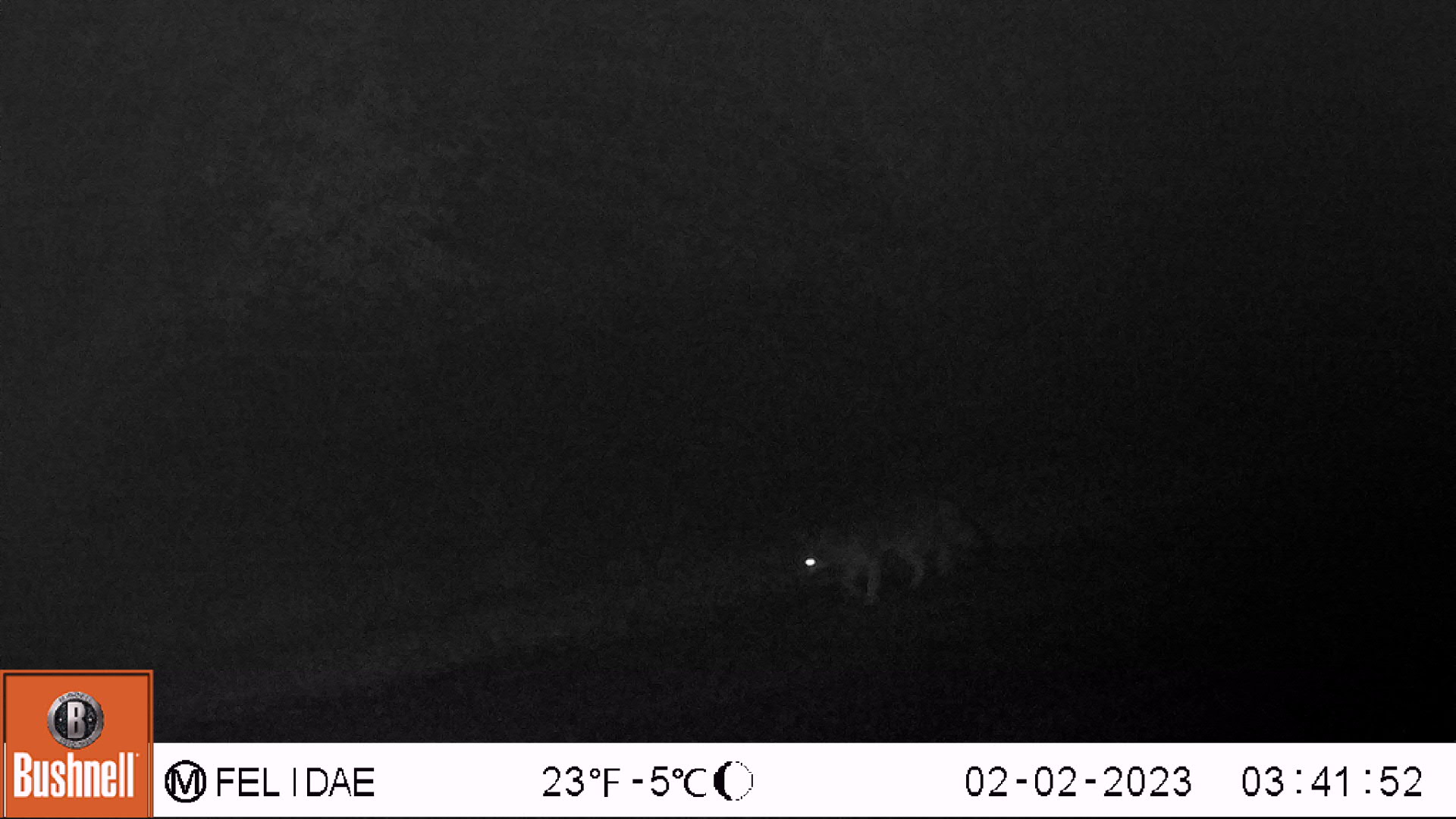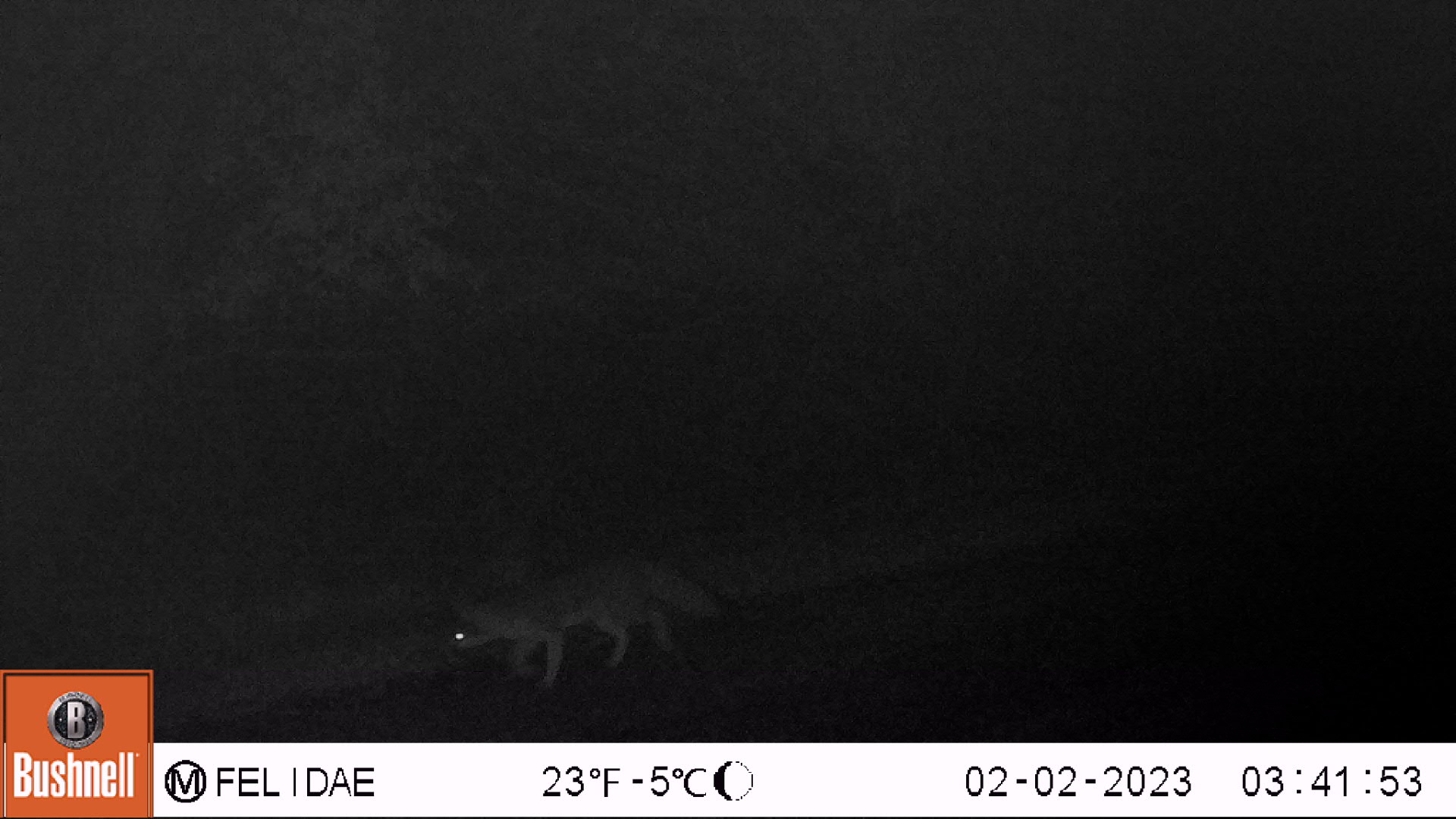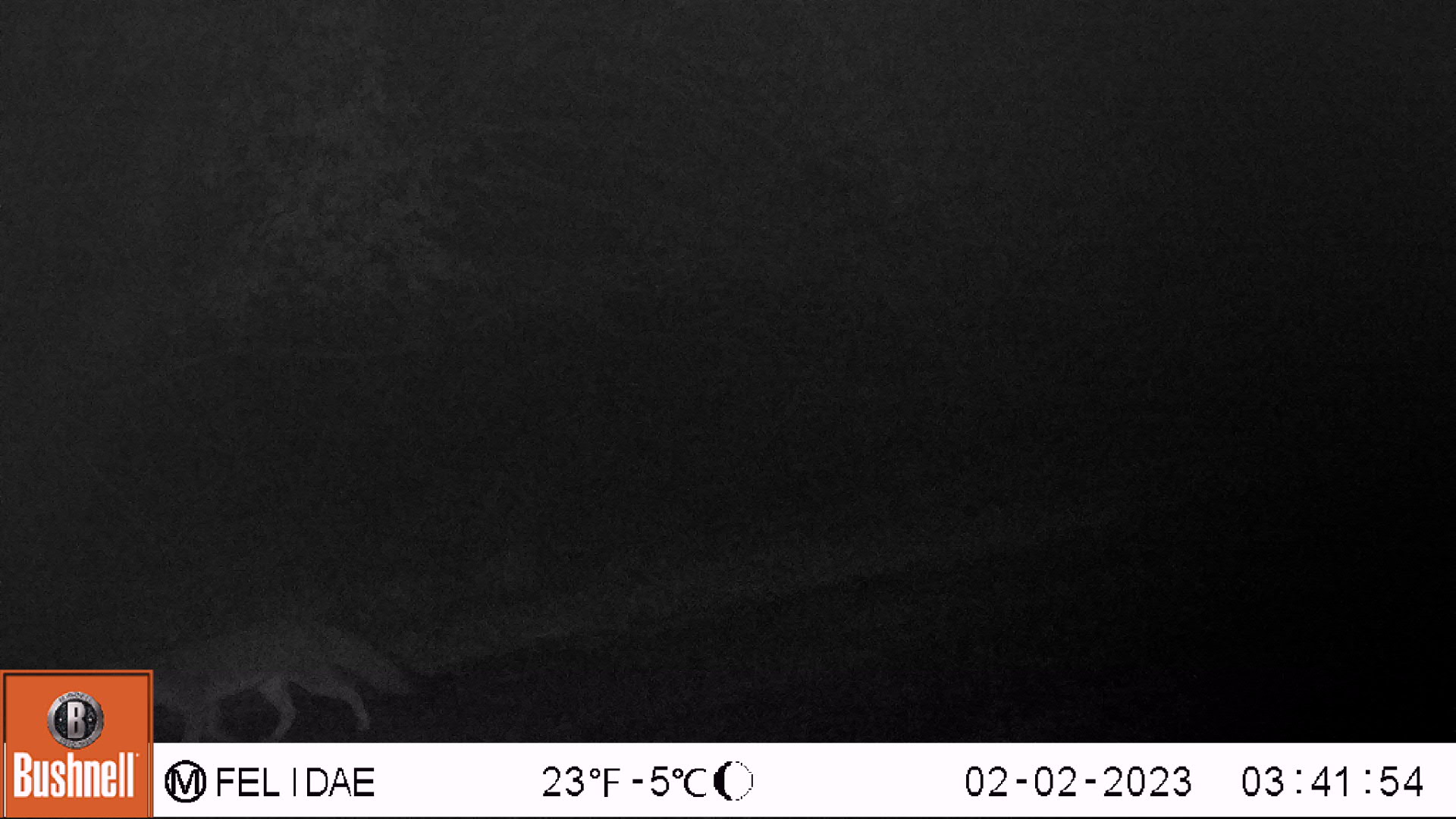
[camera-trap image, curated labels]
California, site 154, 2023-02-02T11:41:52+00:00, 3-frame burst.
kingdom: Animalia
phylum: Chordata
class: Mammalia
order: Carnivora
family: Canidae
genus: Urocyon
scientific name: Urocyon cinereoargenteus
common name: gray fox